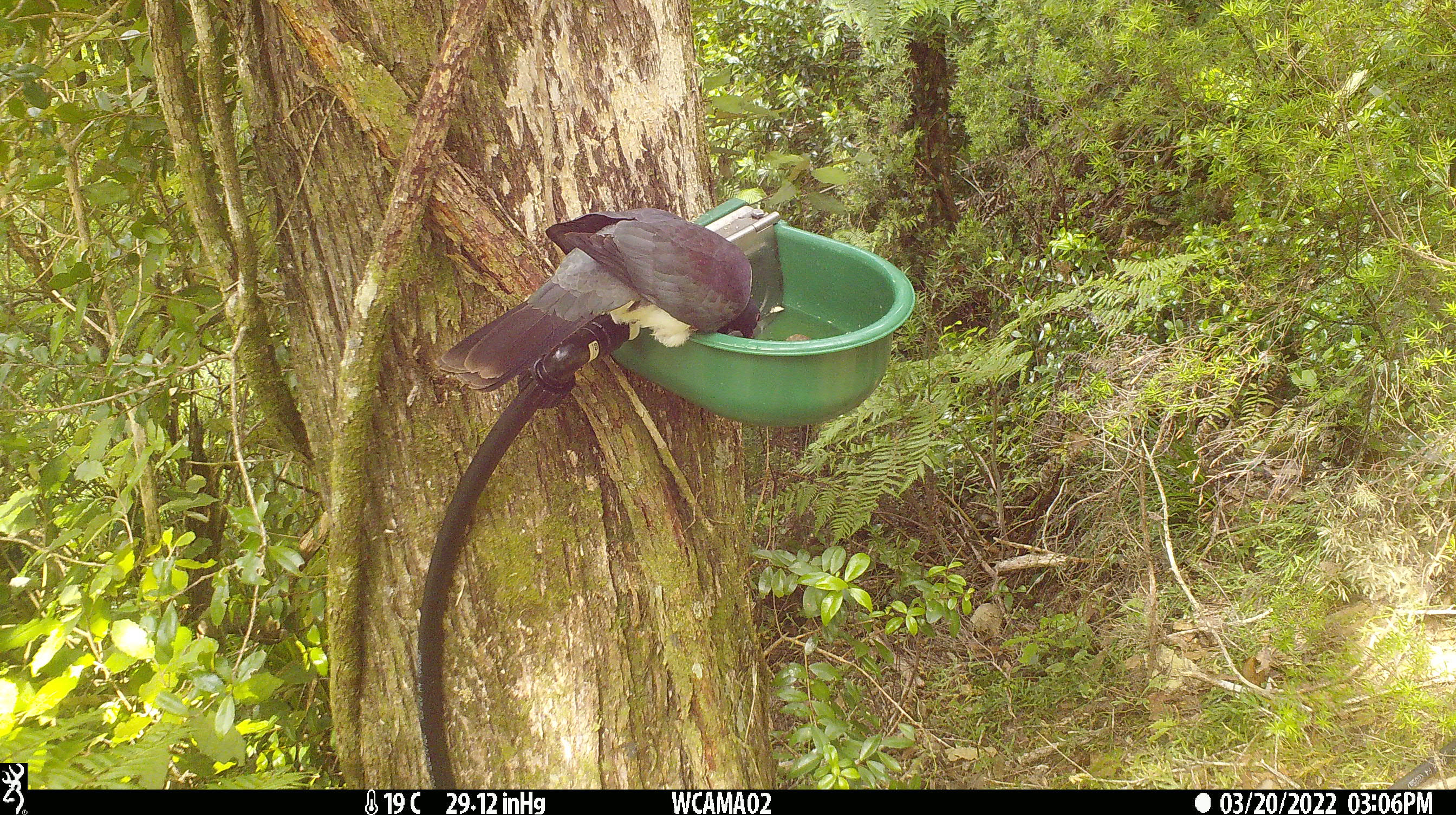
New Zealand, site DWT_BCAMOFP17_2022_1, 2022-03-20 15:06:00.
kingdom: Animalia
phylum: Chordata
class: Aves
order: Columbiformes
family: Columbidae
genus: Hemiphaga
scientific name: Hemiphaga novaeseelandiae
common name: new zealand pigeon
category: kereru